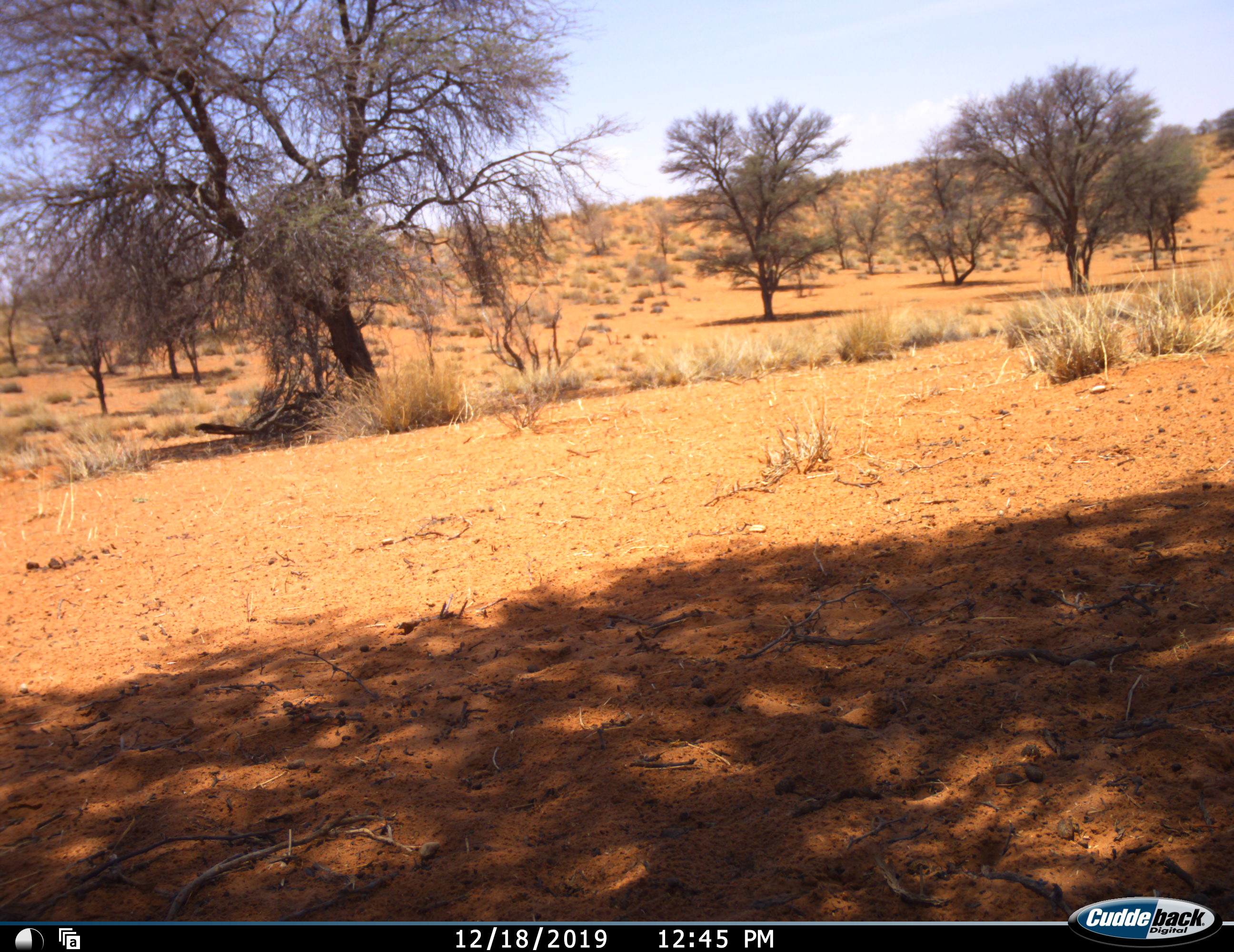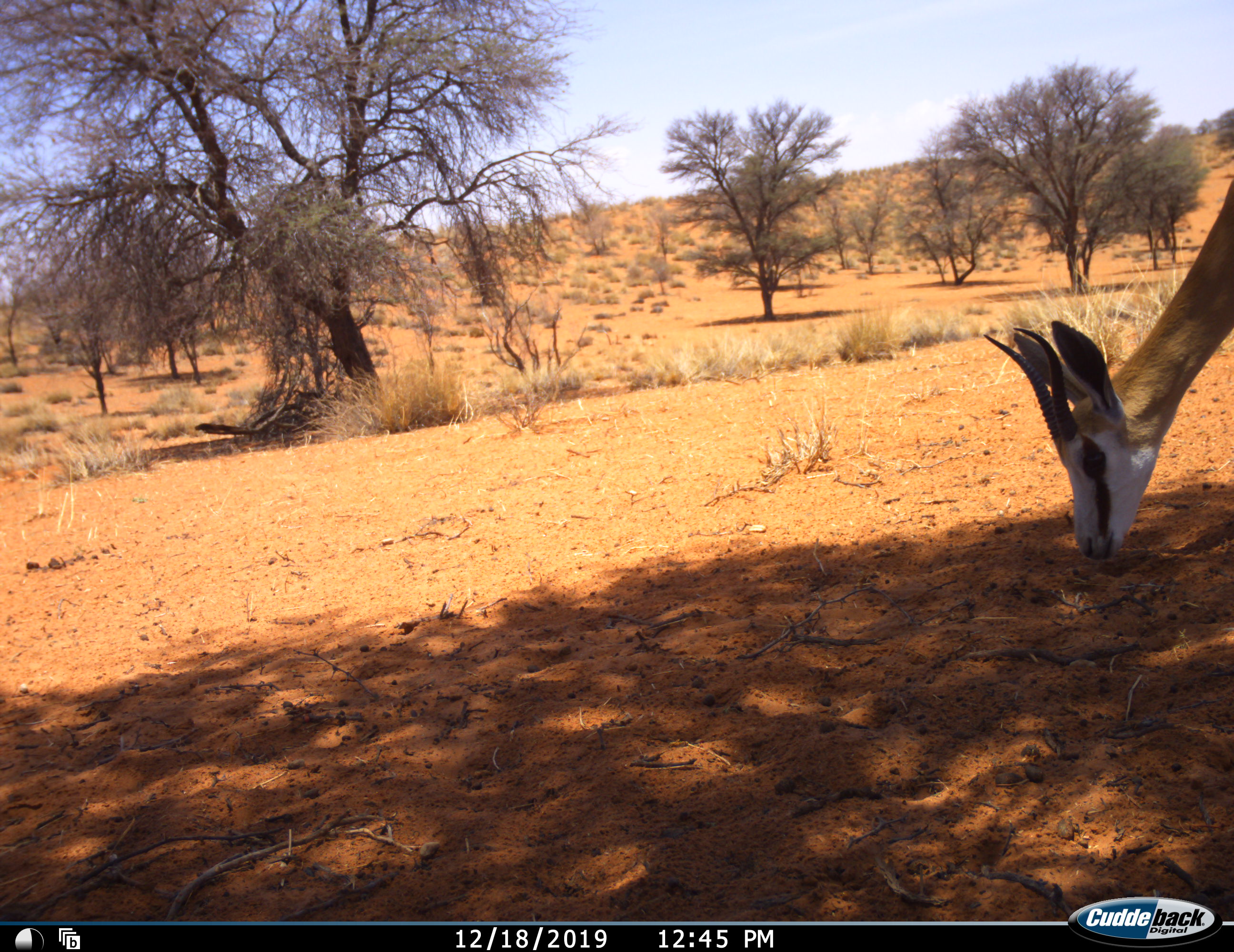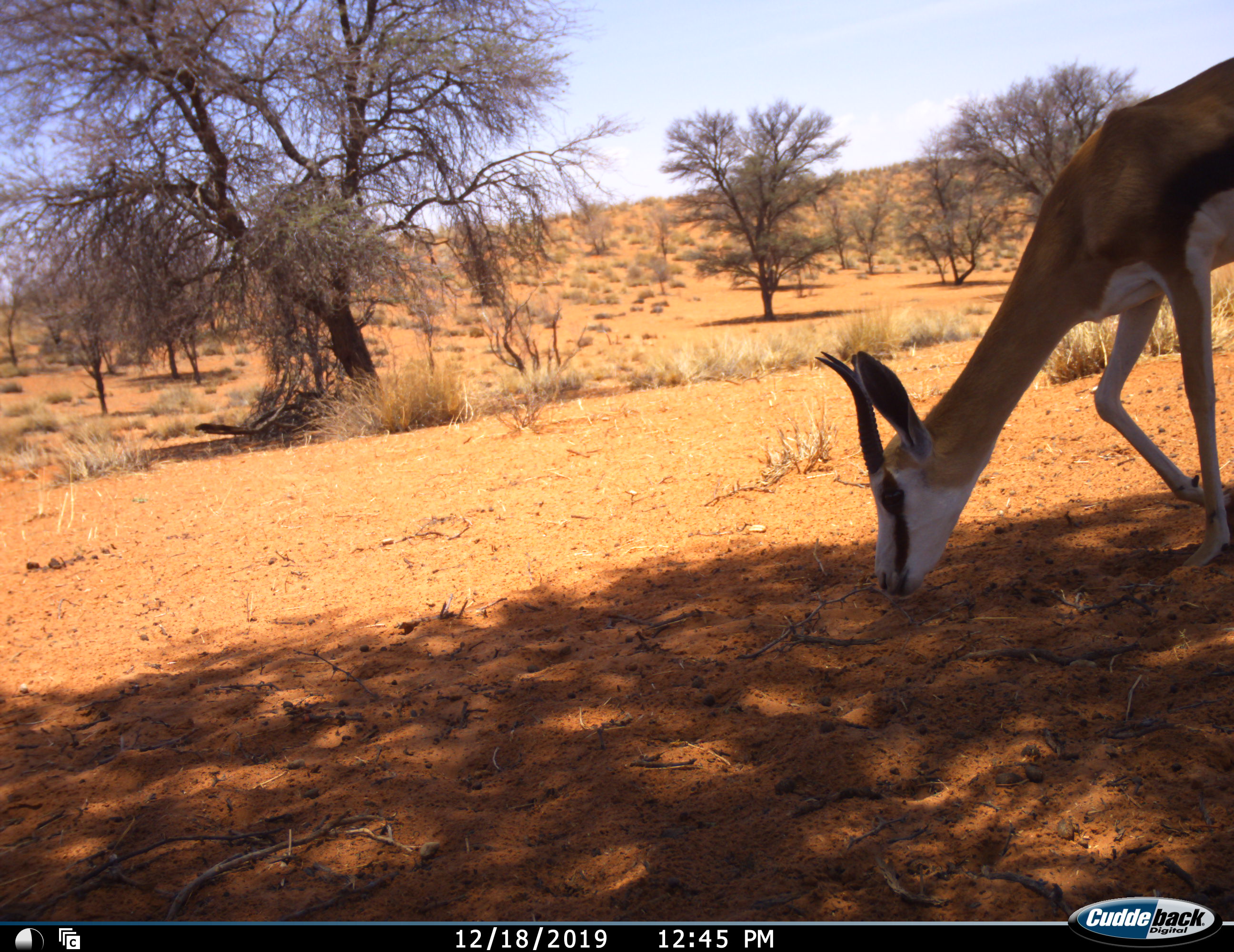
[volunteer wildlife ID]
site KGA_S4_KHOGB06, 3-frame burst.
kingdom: Animalia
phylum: Chordata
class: Mammalia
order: Artiodactyla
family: Bovidae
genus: Antidorcas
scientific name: Antidorcas marsupialis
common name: springbok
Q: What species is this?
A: Springbok (Antidorcas marsupialis).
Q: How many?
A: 1.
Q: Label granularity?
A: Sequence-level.